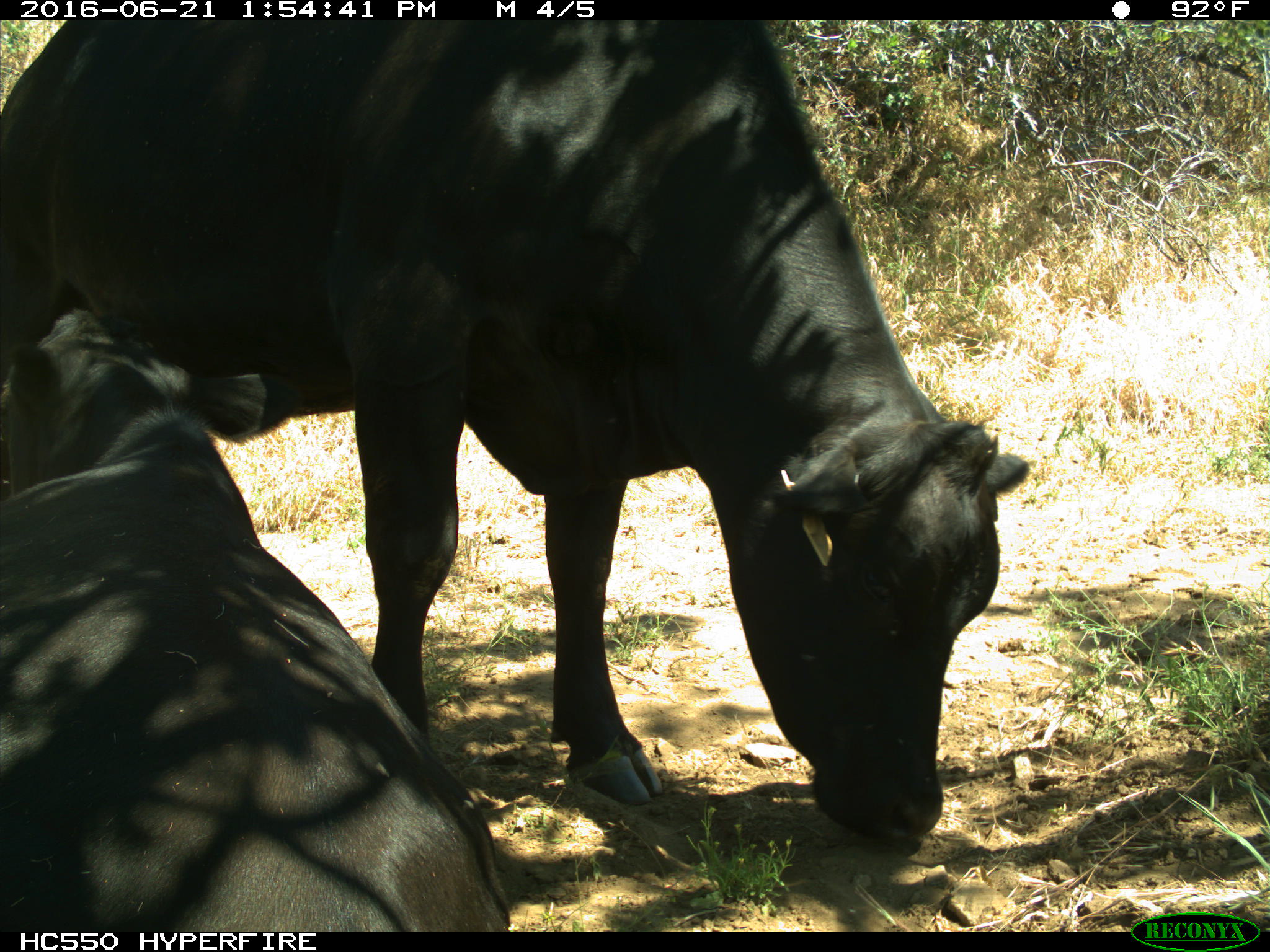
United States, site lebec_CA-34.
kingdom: Animalia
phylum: Chordata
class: Mammalia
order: Artiodactyla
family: Bovidae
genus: Bos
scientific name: Bos taurus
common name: domestic cow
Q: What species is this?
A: Bos taurus (domestic cow).